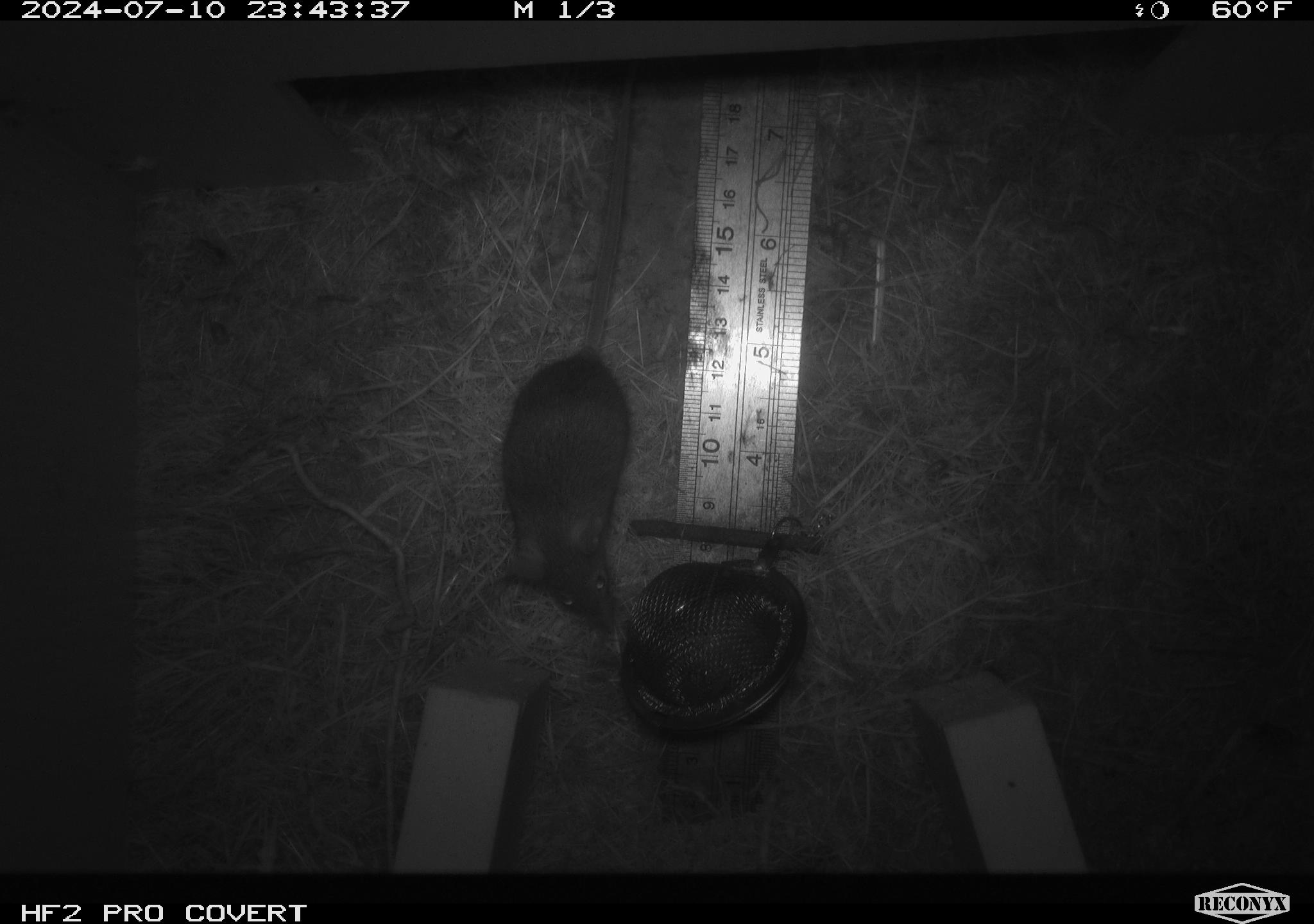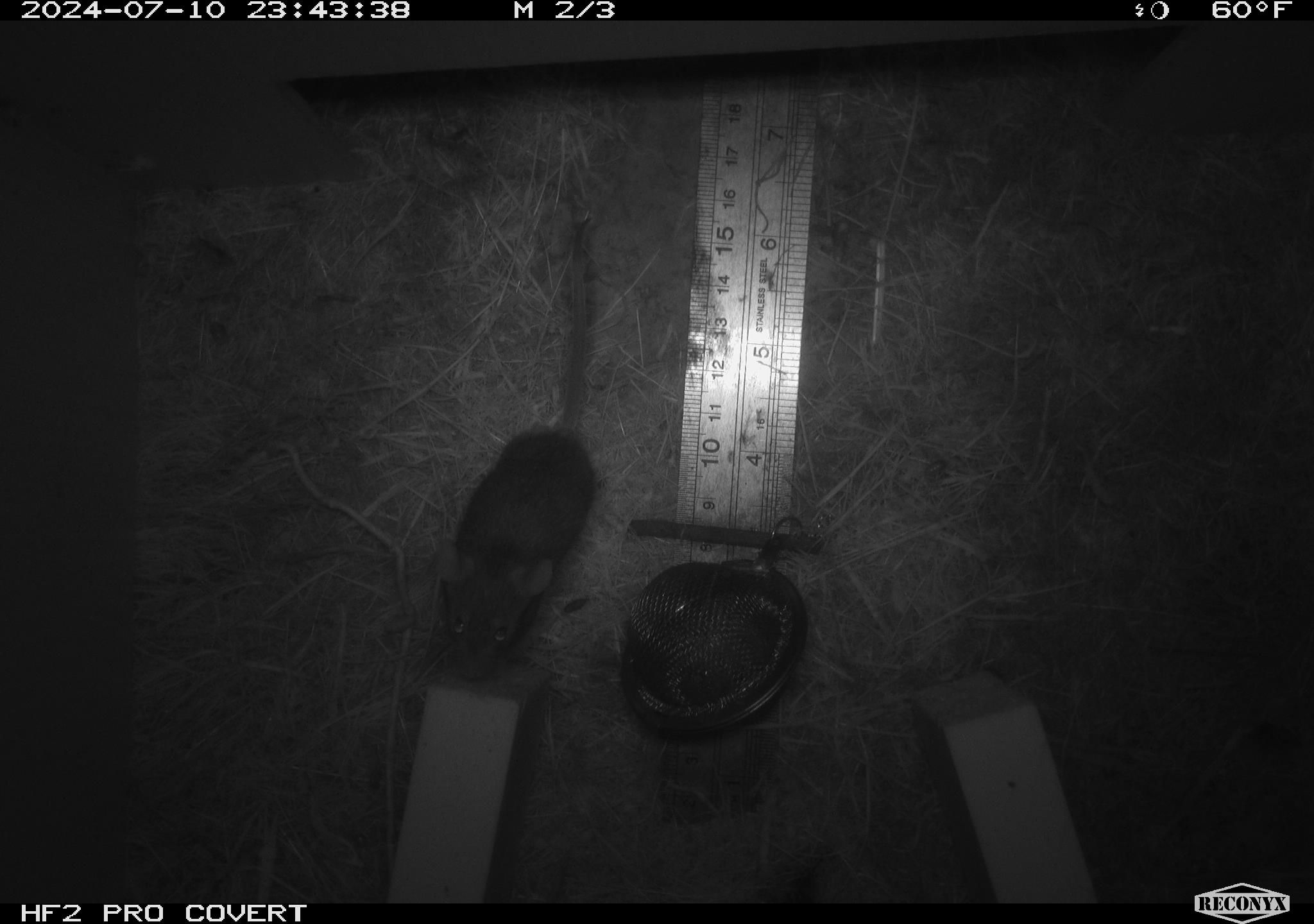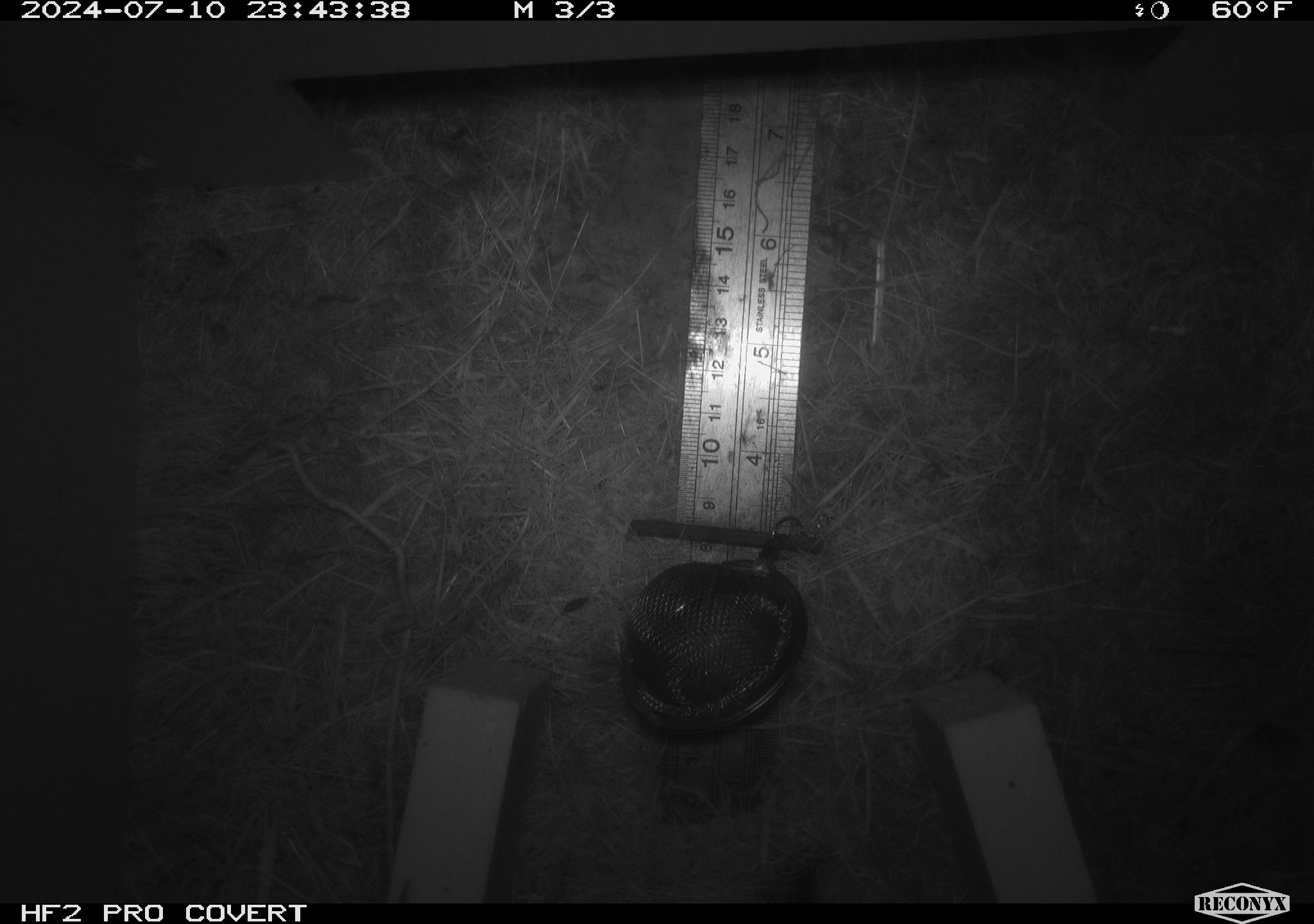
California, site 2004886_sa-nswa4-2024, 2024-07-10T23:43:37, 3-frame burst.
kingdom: Animalia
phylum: Chordata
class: Mammalia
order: Rodentia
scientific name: Rodentia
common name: mouse species